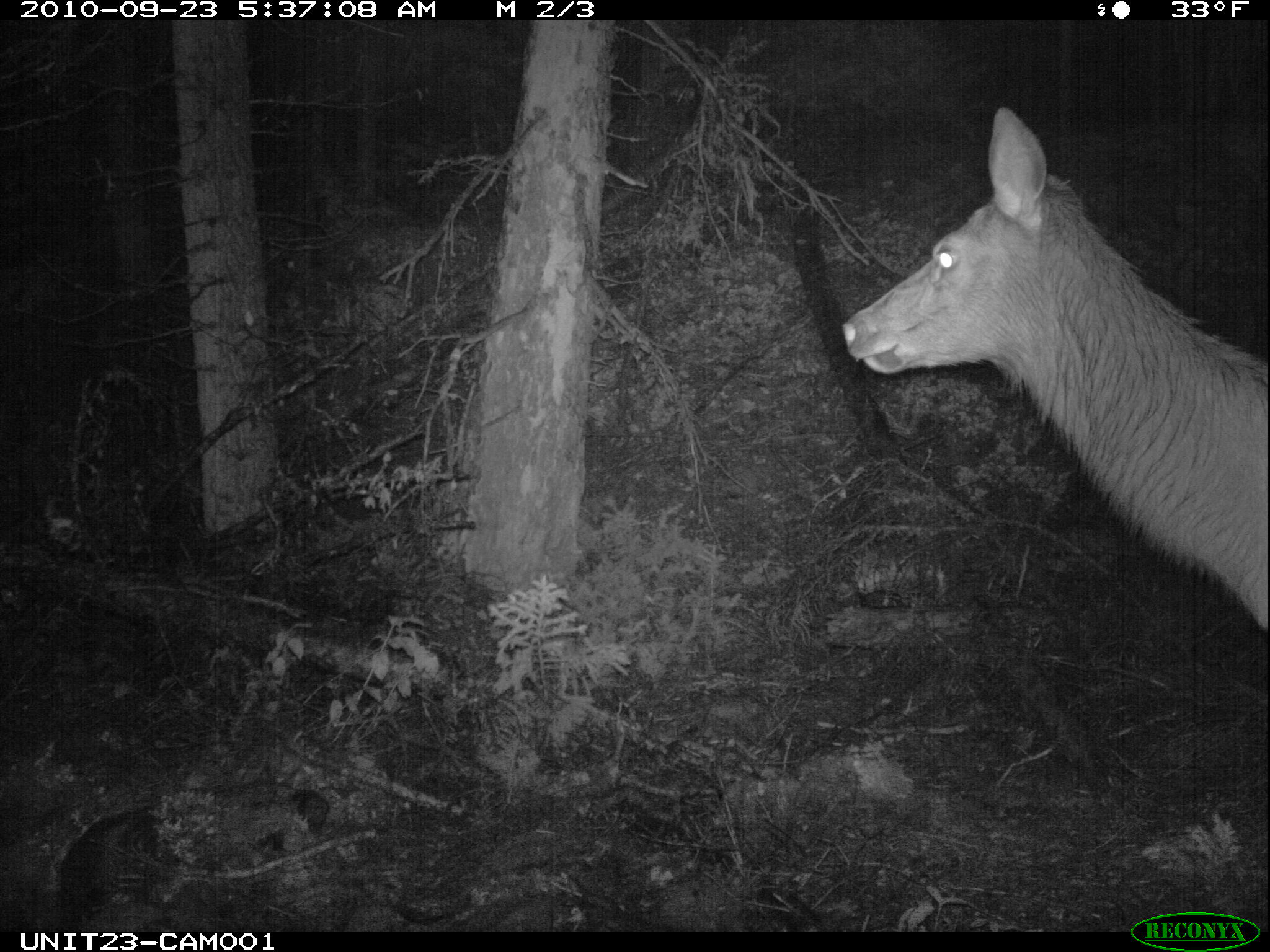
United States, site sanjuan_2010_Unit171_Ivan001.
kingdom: Animalia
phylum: Chordata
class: Mammalia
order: Artiodactyla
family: Cervidae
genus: Cervus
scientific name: Cervus elaphus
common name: red deer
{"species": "Cervus elaphus (red deer)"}